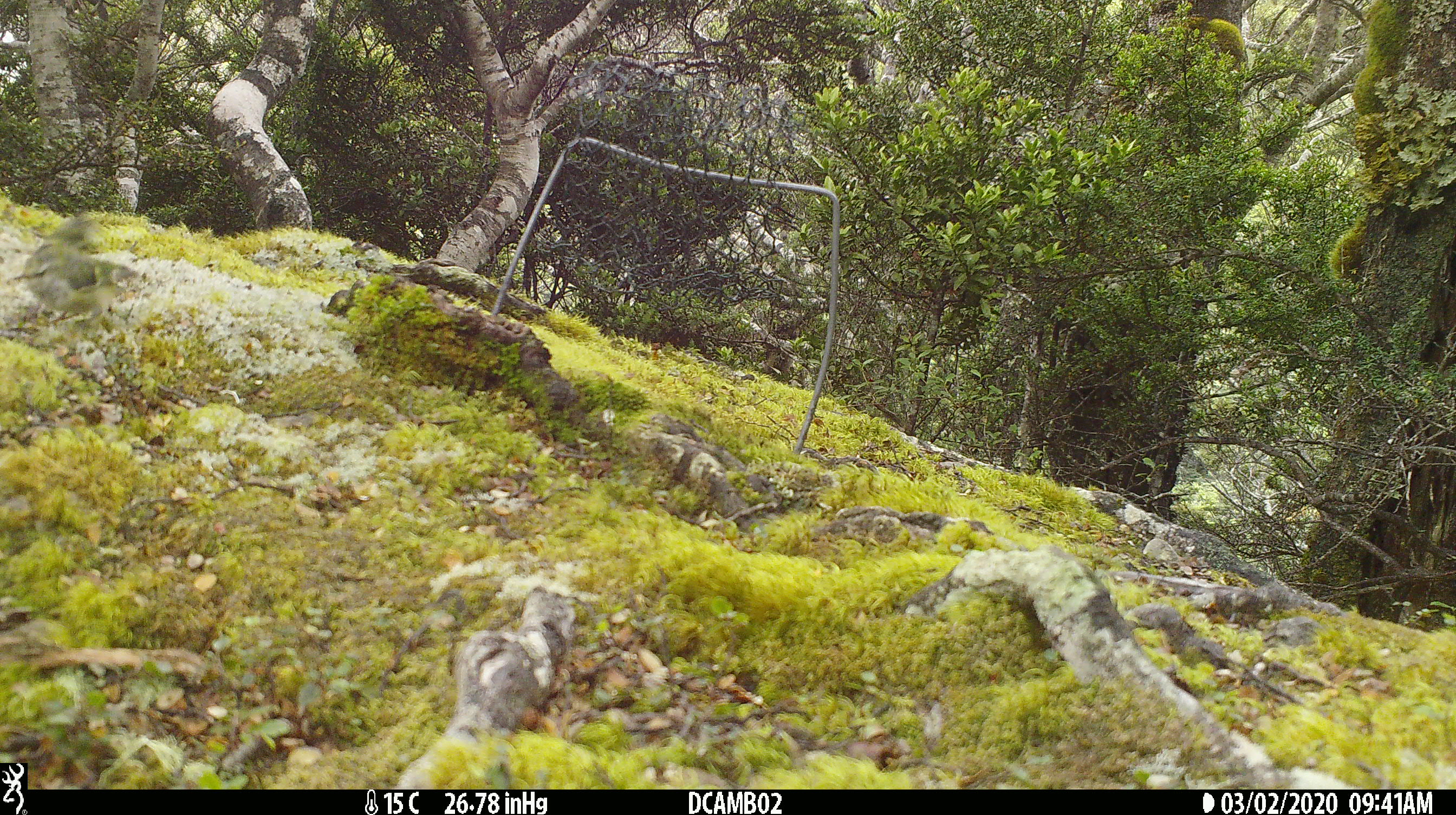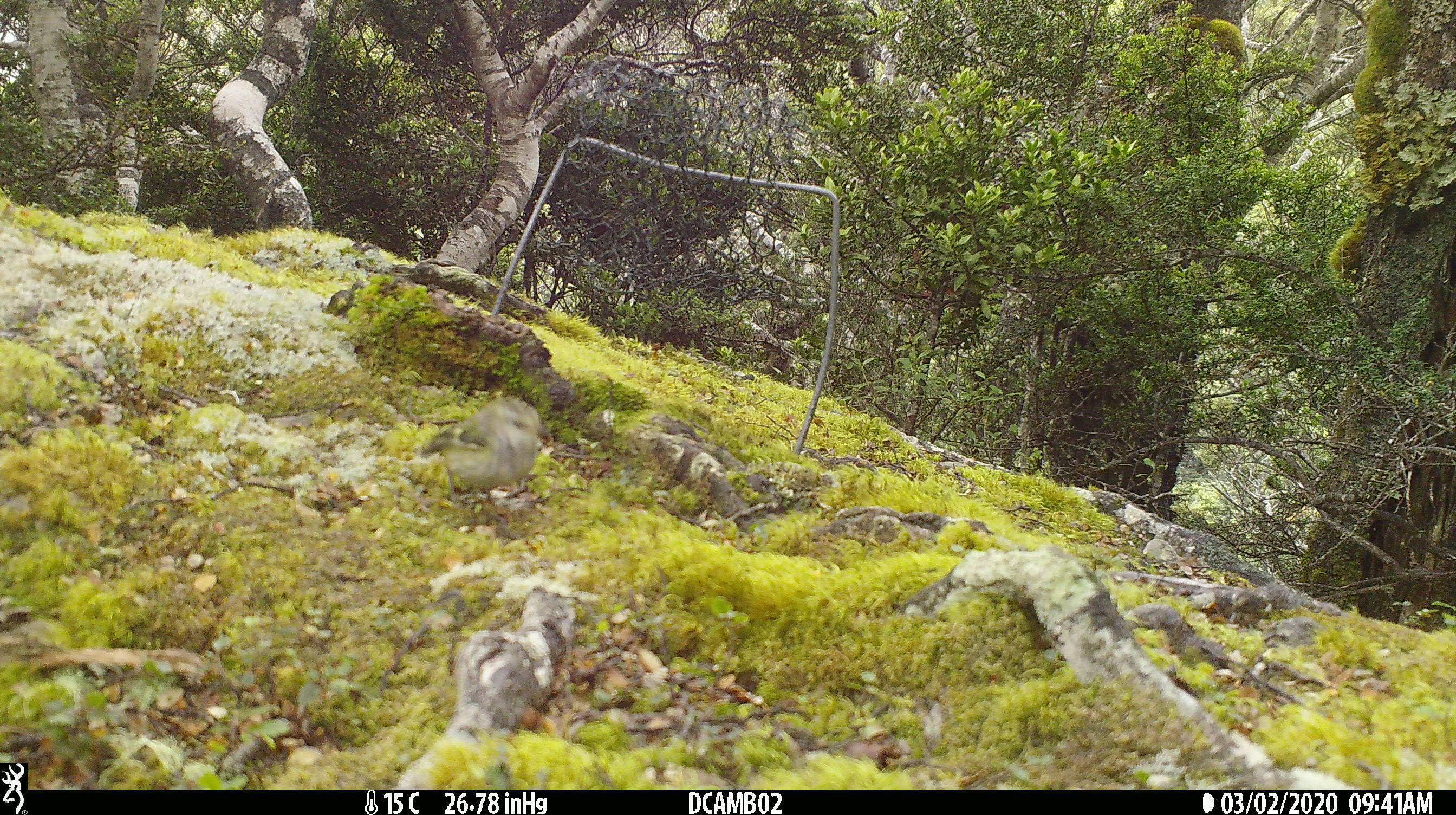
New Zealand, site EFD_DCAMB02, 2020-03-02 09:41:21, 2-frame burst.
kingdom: Animalia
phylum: Chordata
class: Aves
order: Passeriformes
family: Acanthisittidae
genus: Acanthisitta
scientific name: Acanthisitta chloris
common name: rifleman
Rifleman (Acanthisitta chloris).